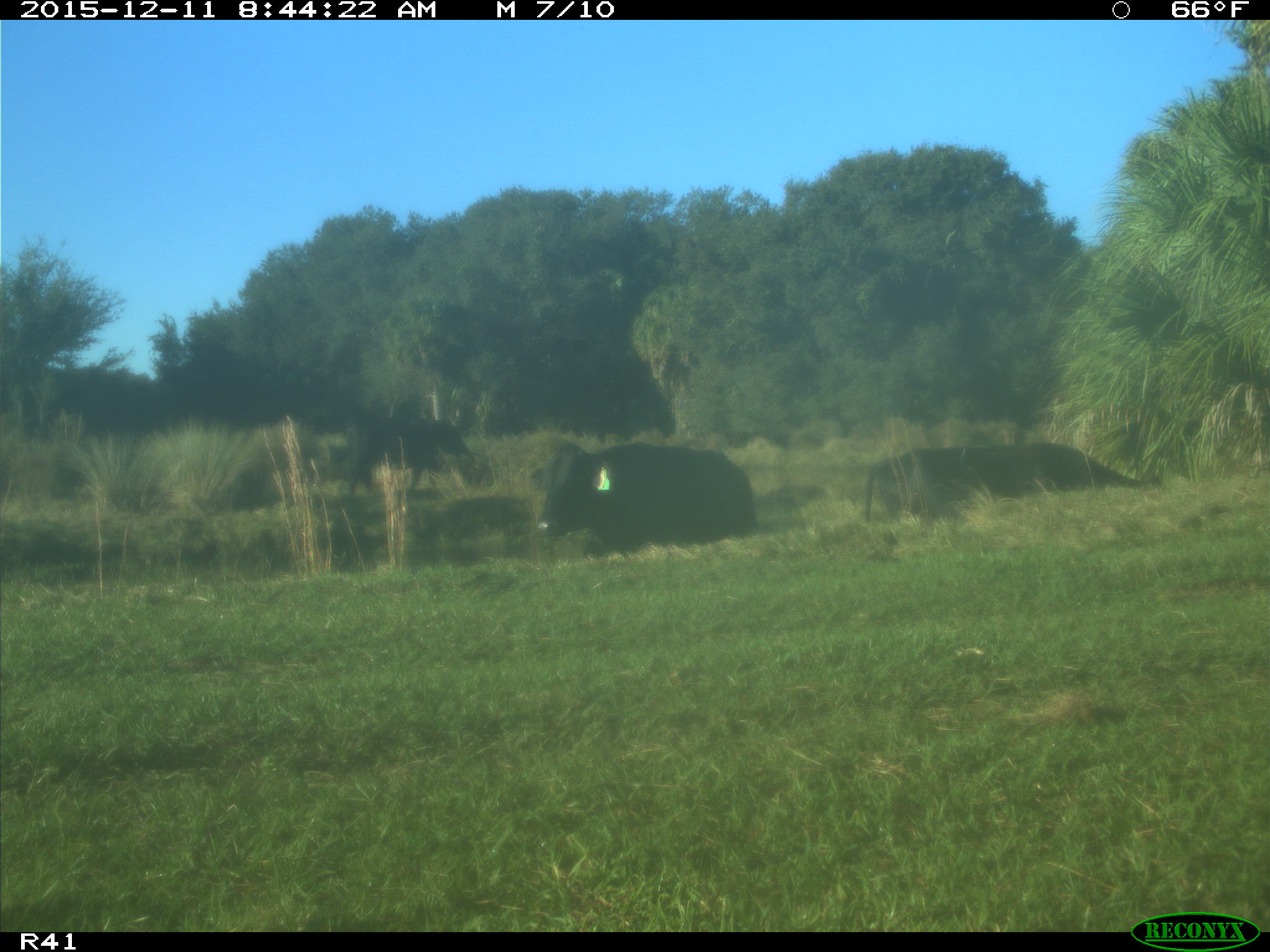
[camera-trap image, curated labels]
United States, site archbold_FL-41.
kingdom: Animalia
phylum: Chordata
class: Mammalia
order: Artiodactyla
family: Bovidae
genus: Bos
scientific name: Bos taurus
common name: domestic cow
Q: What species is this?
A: Bos taurus (domestic cow).